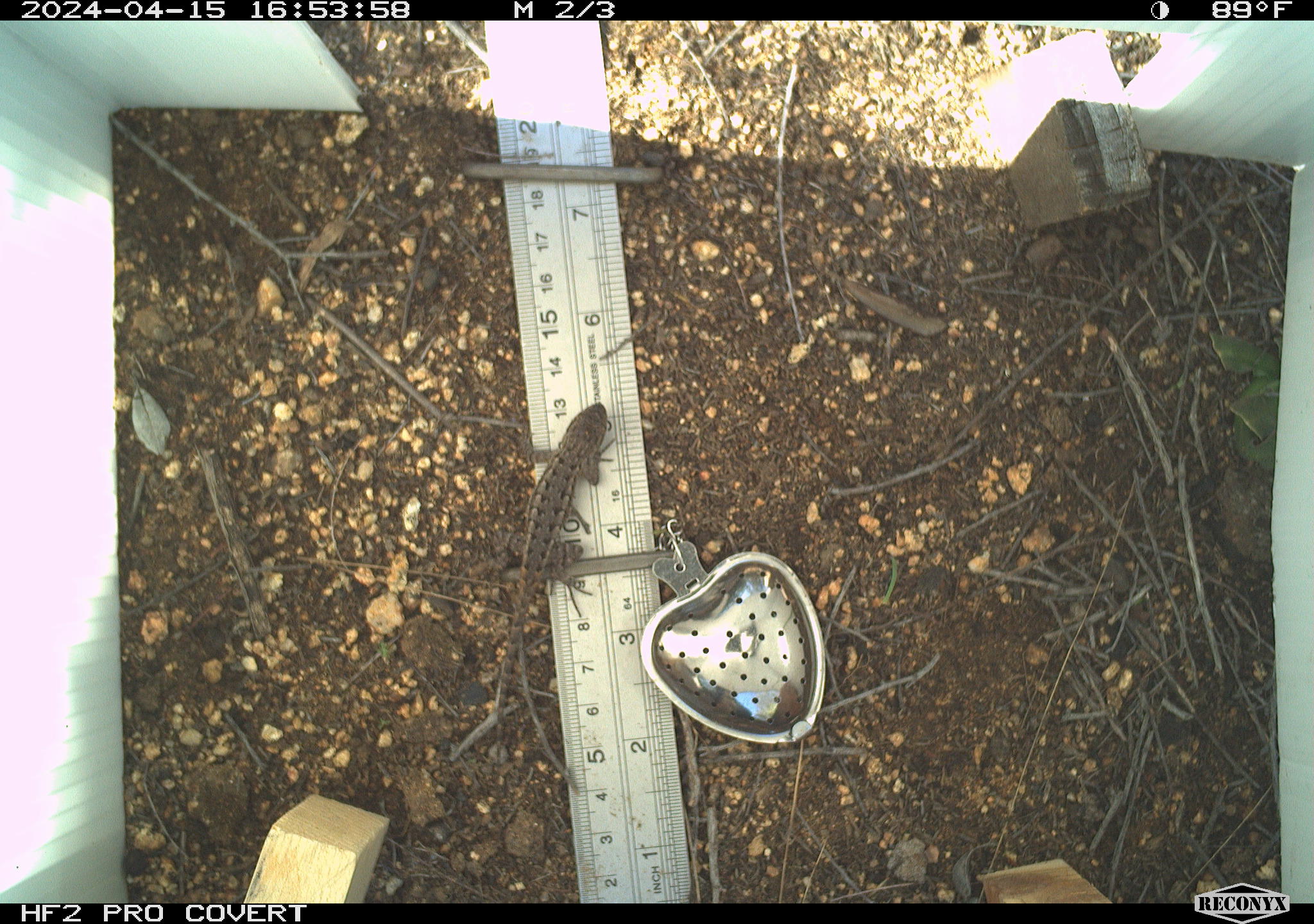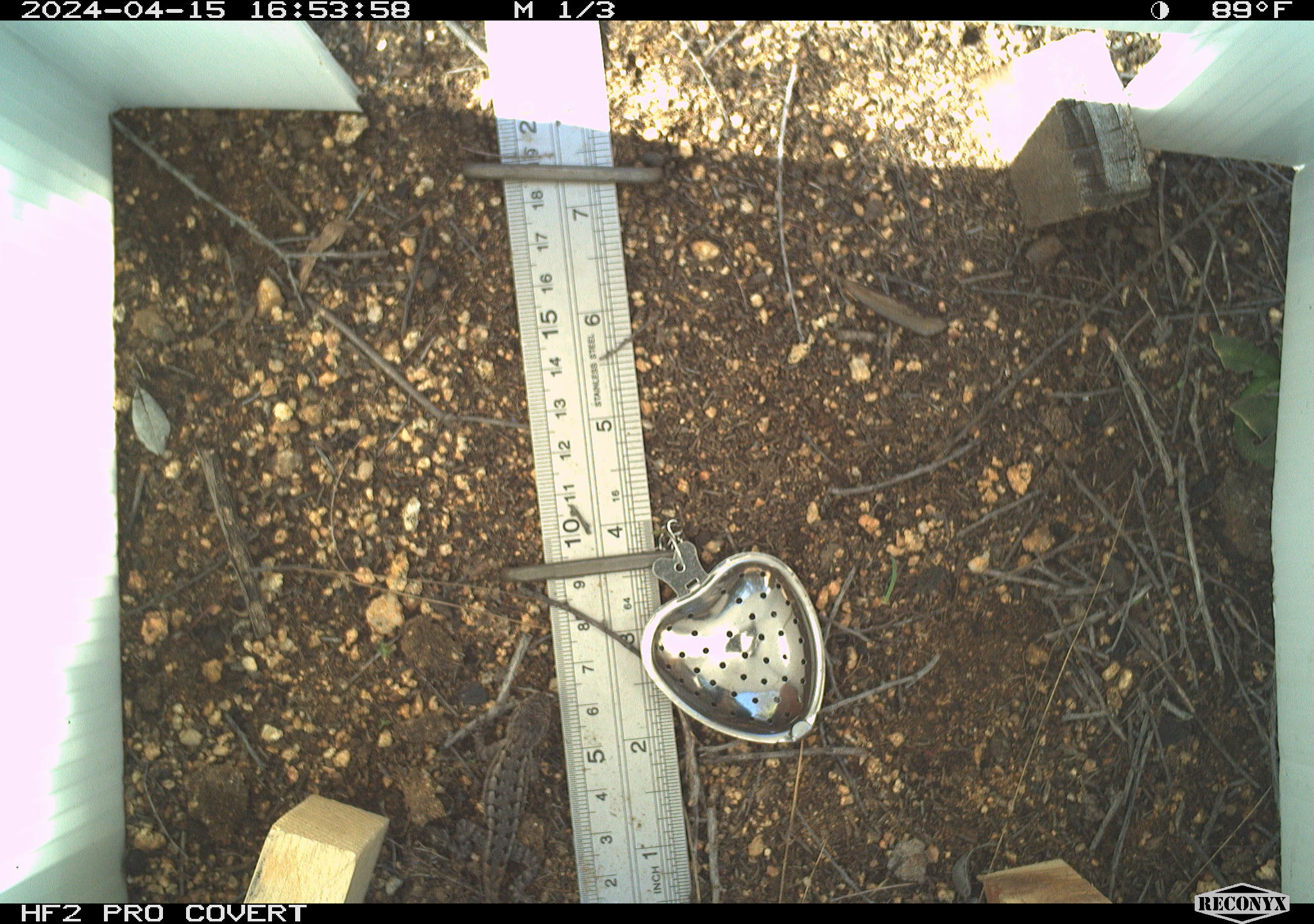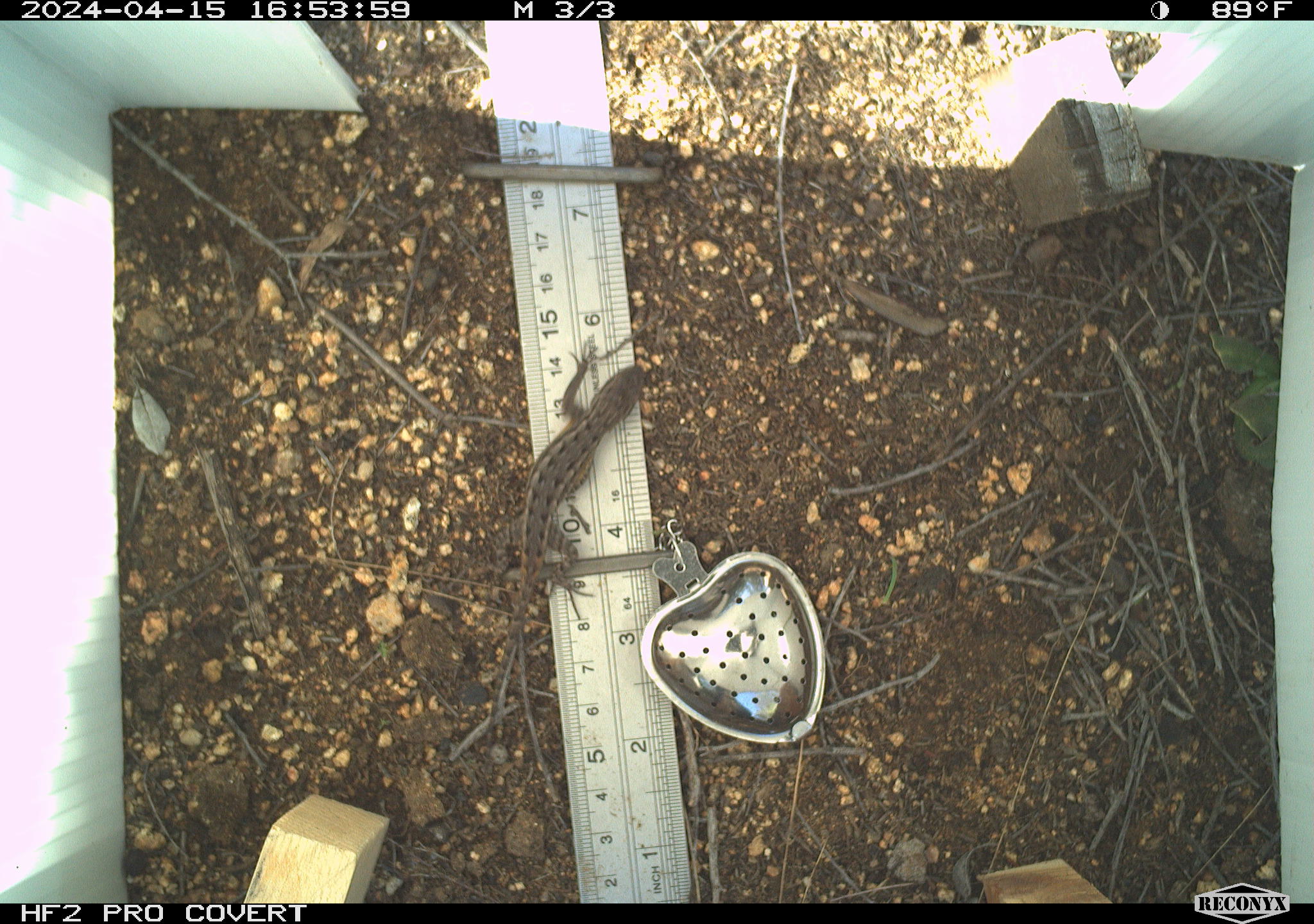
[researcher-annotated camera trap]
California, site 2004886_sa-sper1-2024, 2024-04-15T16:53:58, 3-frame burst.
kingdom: Animalia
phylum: Chordata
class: Reptilia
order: Squamata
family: Phrynosomatidae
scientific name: Phrynosomatidae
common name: phrynosomatid lizards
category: phrynosomatidae family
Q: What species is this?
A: Phrynosomatidae family (phrynosomatid lizards) (Phrynosomatidae).